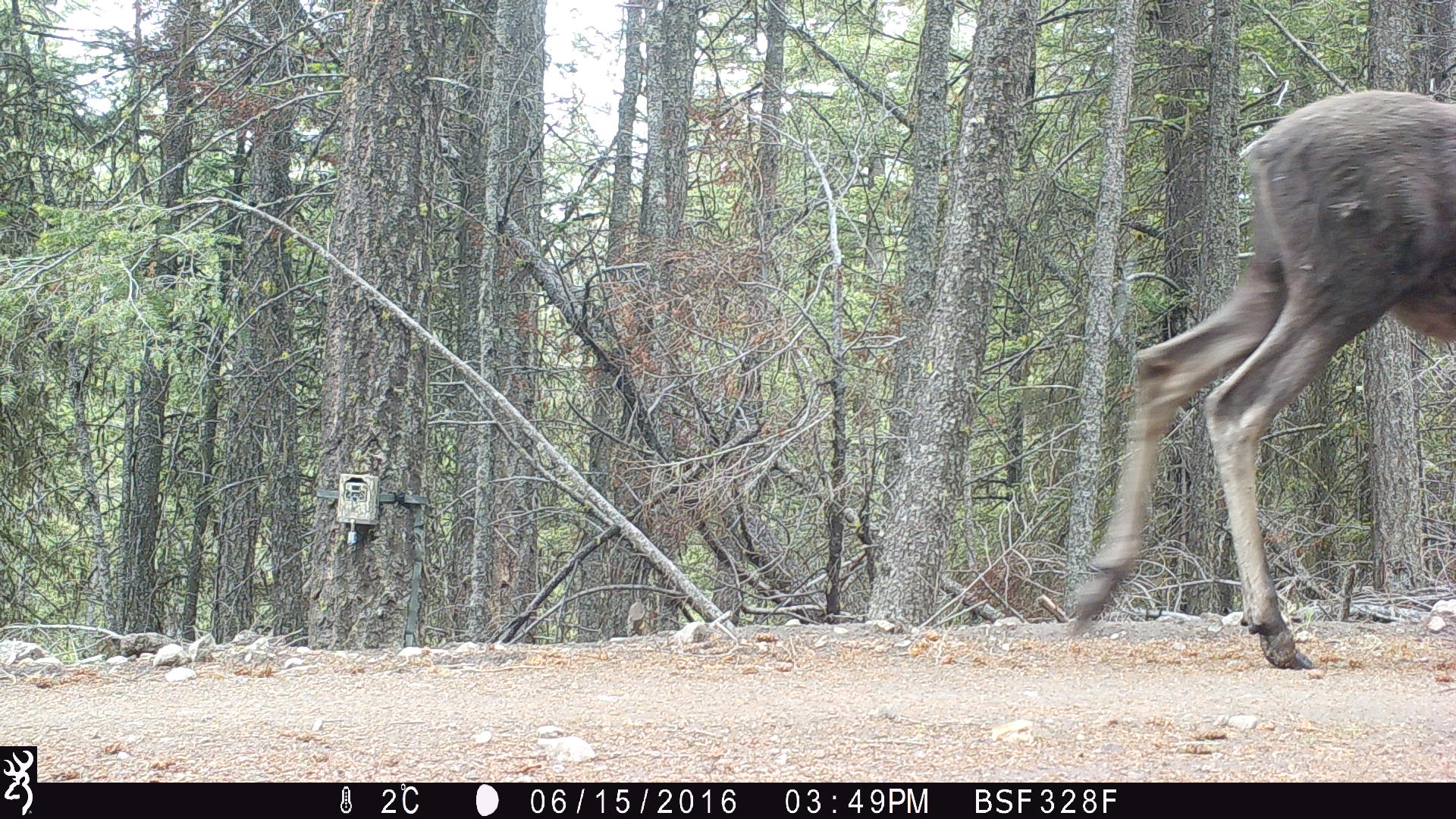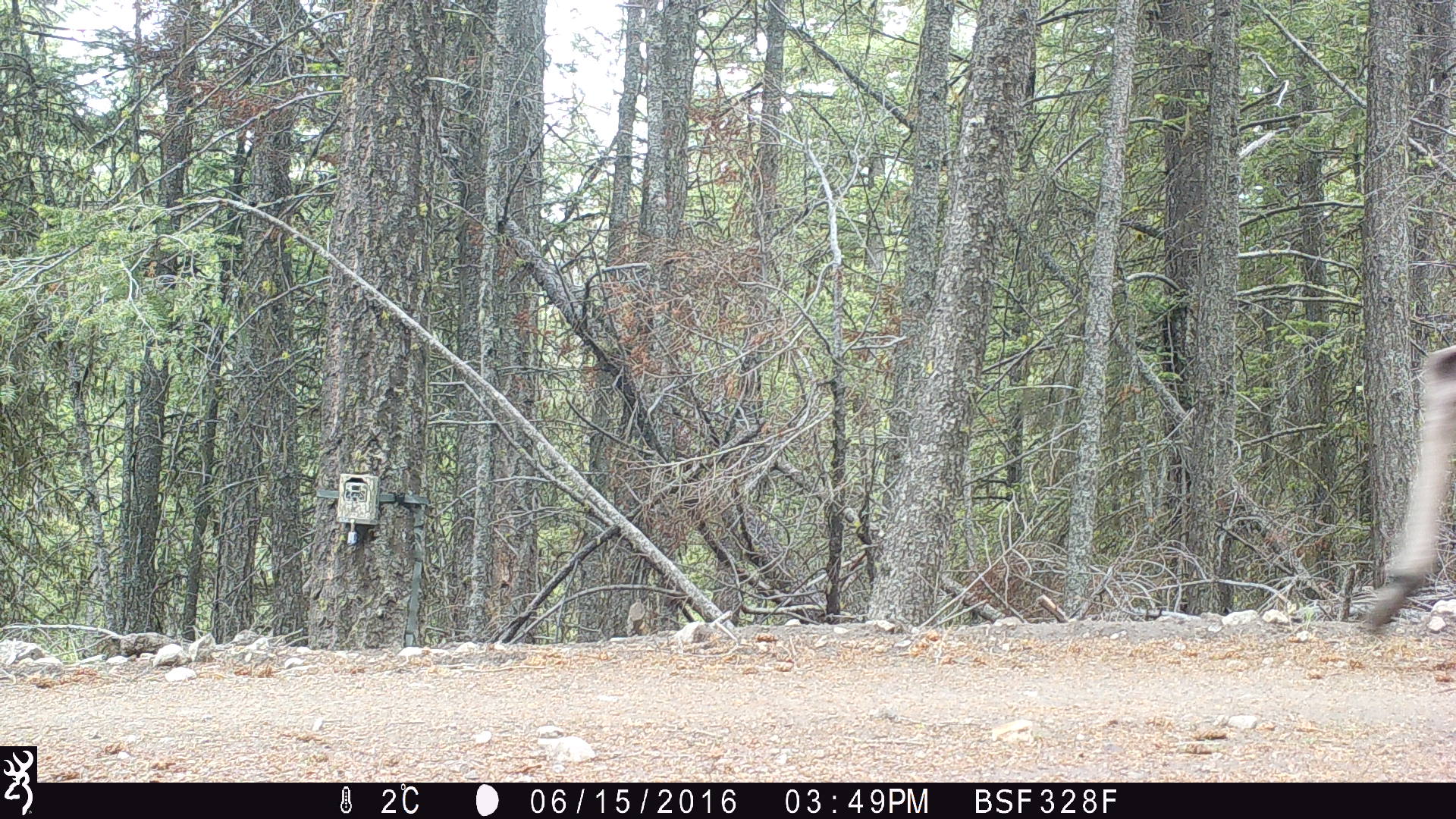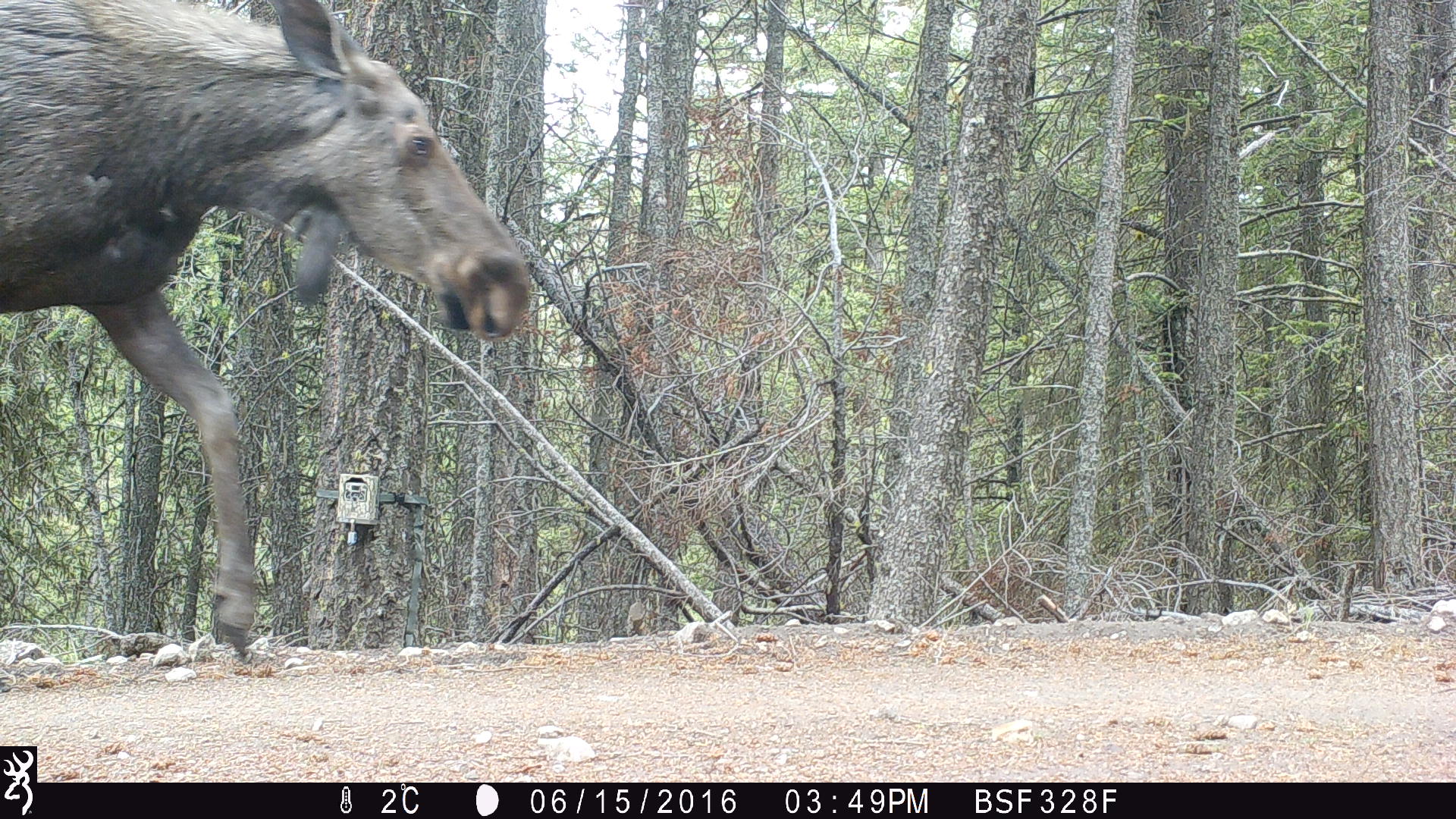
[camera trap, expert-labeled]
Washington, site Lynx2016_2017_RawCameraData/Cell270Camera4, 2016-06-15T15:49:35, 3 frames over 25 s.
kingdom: Animalia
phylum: Chordata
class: Mammalia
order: Artiodactyla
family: Cervidae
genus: Alces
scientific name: Alces alces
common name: moose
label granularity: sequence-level